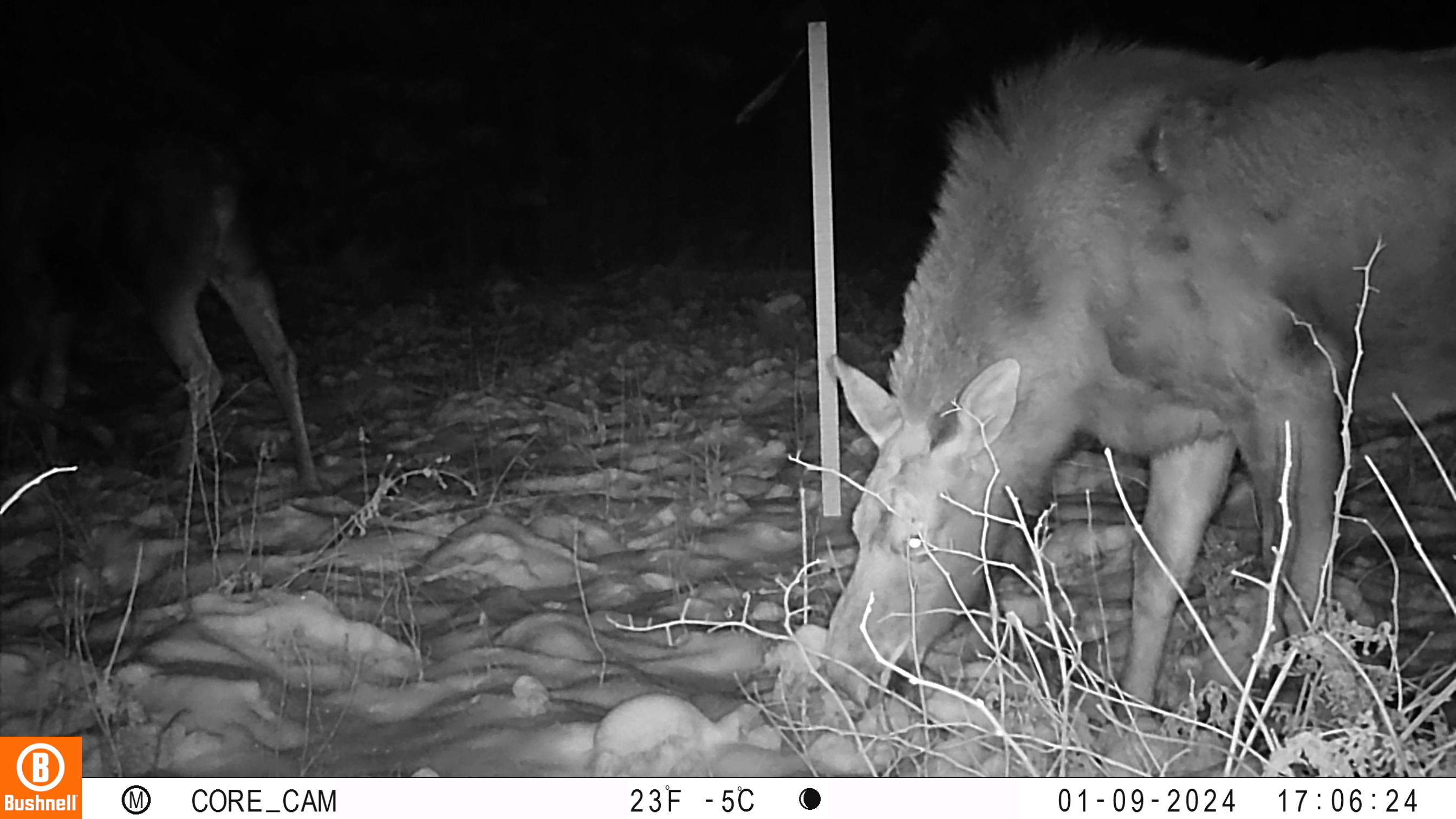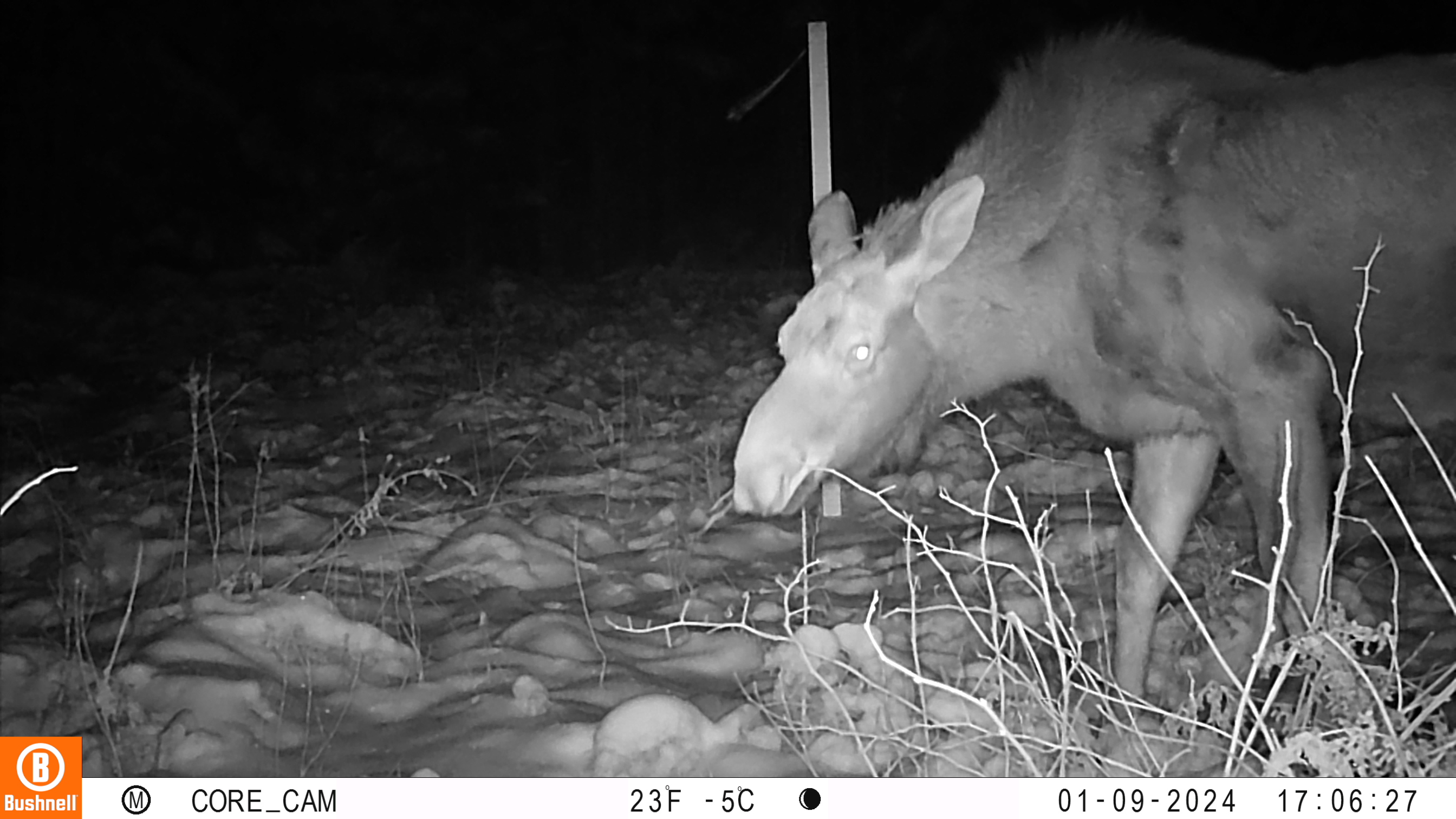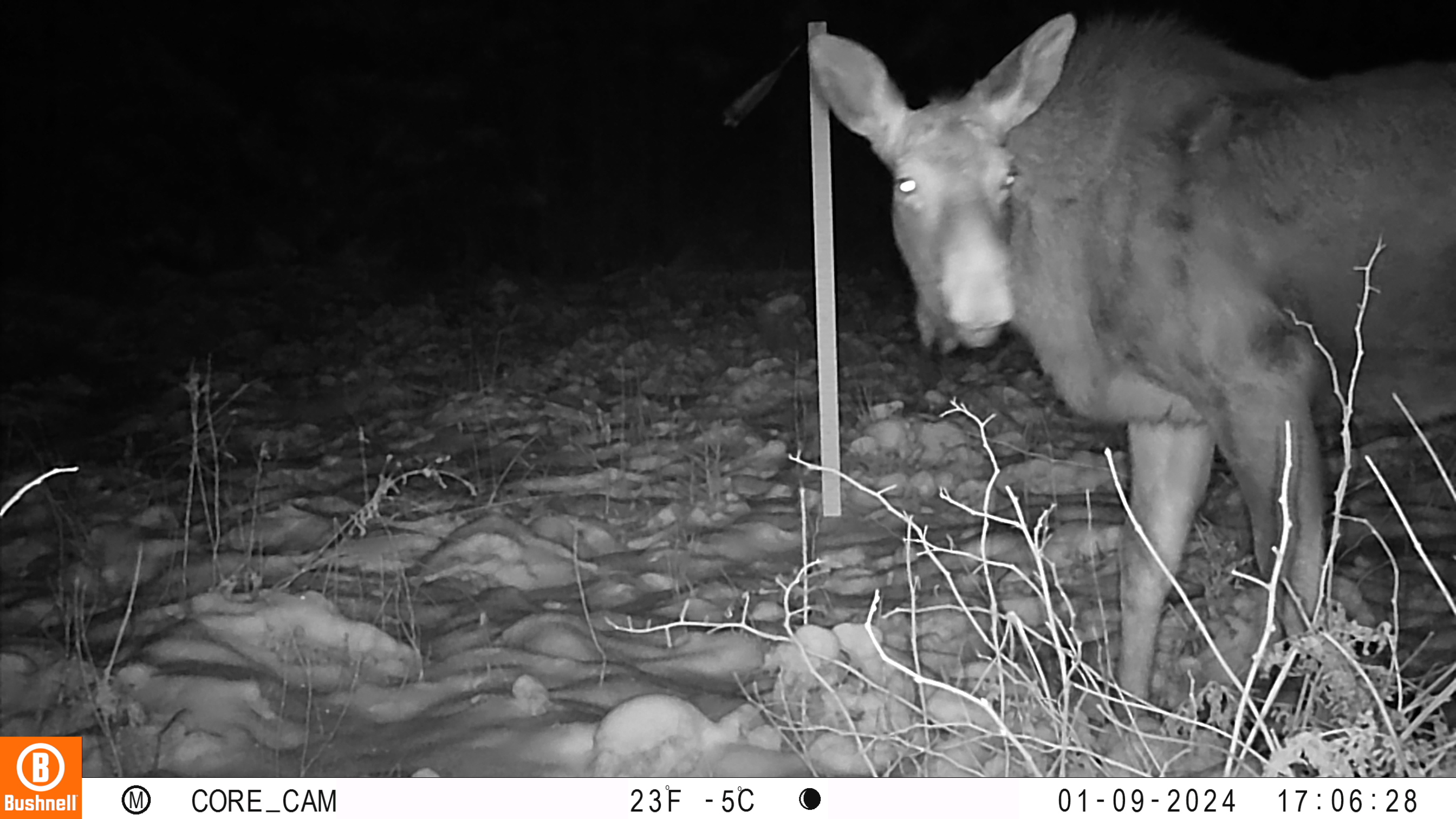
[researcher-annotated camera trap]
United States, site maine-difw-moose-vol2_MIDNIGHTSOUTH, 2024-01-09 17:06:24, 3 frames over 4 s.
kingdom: Animalia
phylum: Chordata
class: Mammalia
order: Artiodactyla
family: Cervidae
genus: Alces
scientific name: Alces alces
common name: moose